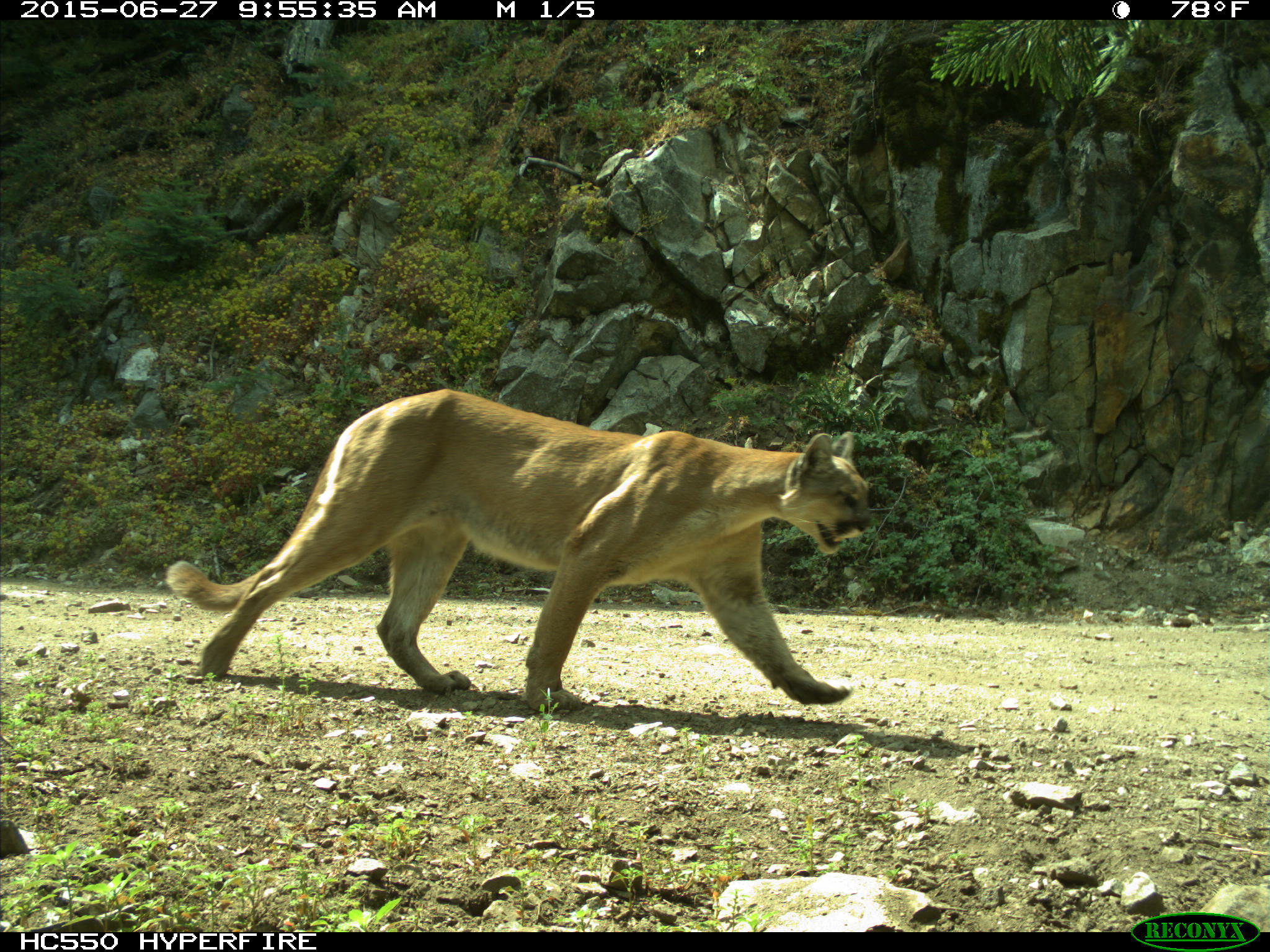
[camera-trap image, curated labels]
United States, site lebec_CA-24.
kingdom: Animalia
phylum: Chordata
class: Mammalia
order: Carnivora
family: Felidae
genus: Puma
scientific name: Puma concolor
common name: mountain lion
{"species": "Puma concolor (mountain lion)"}